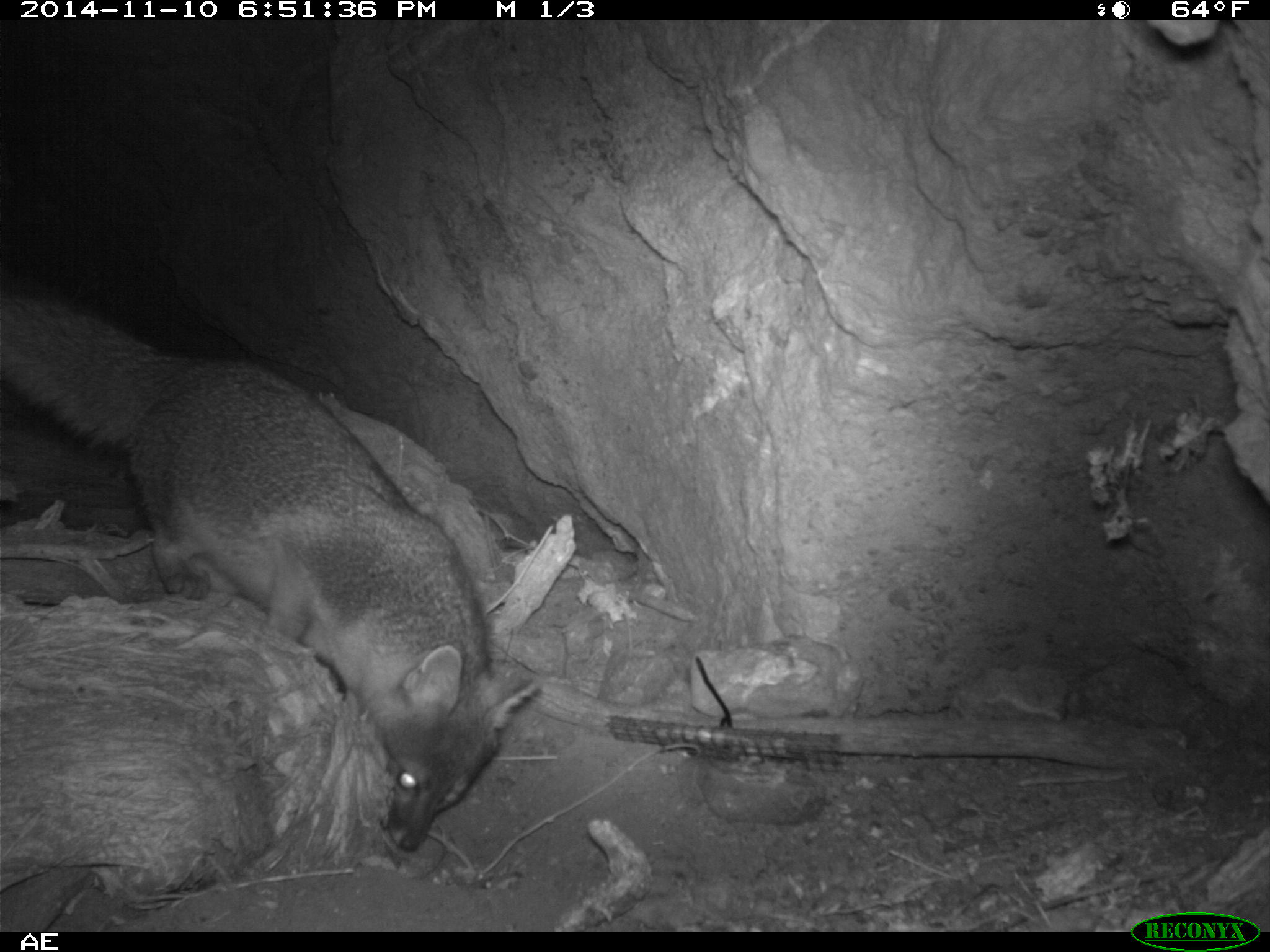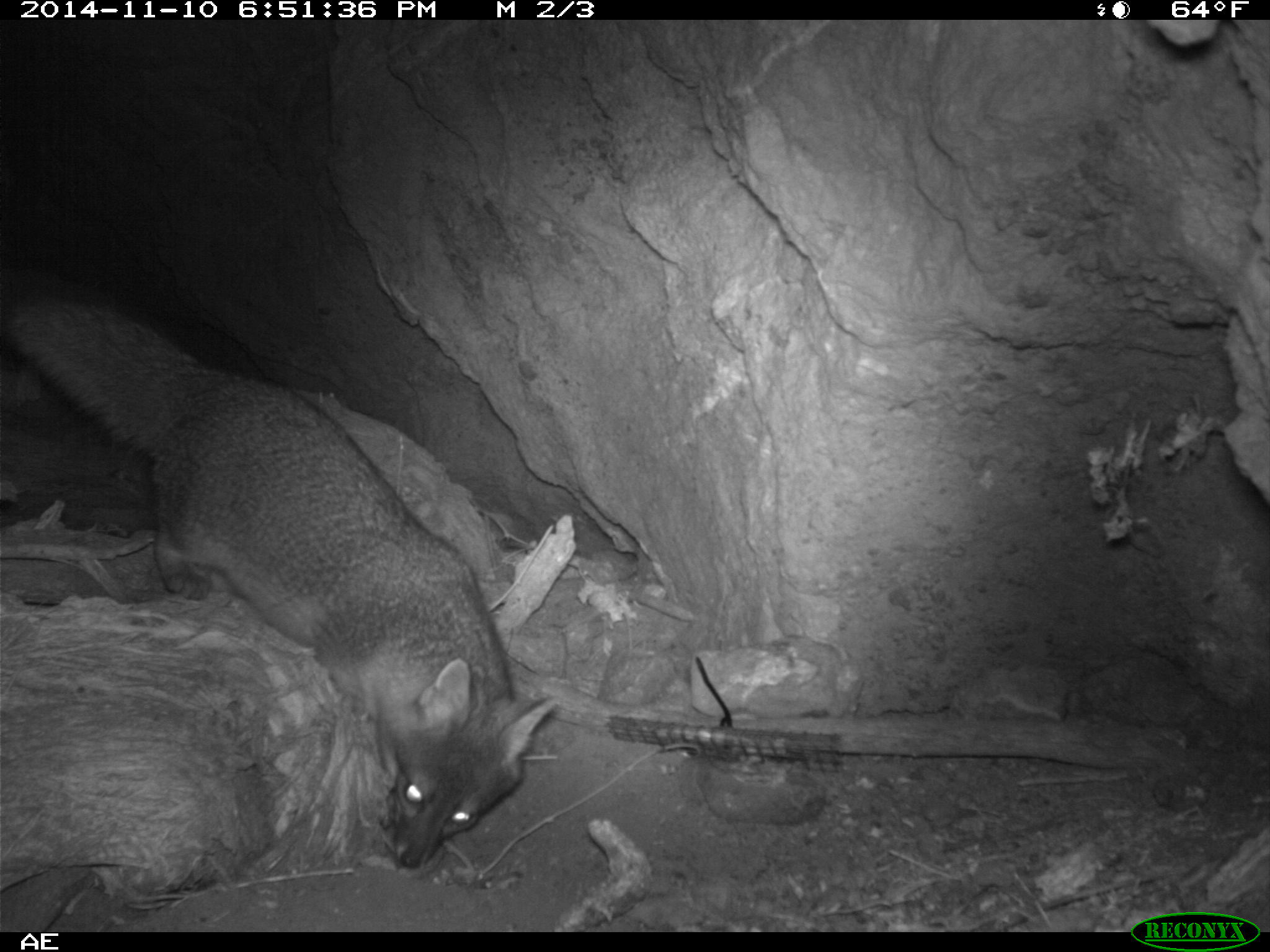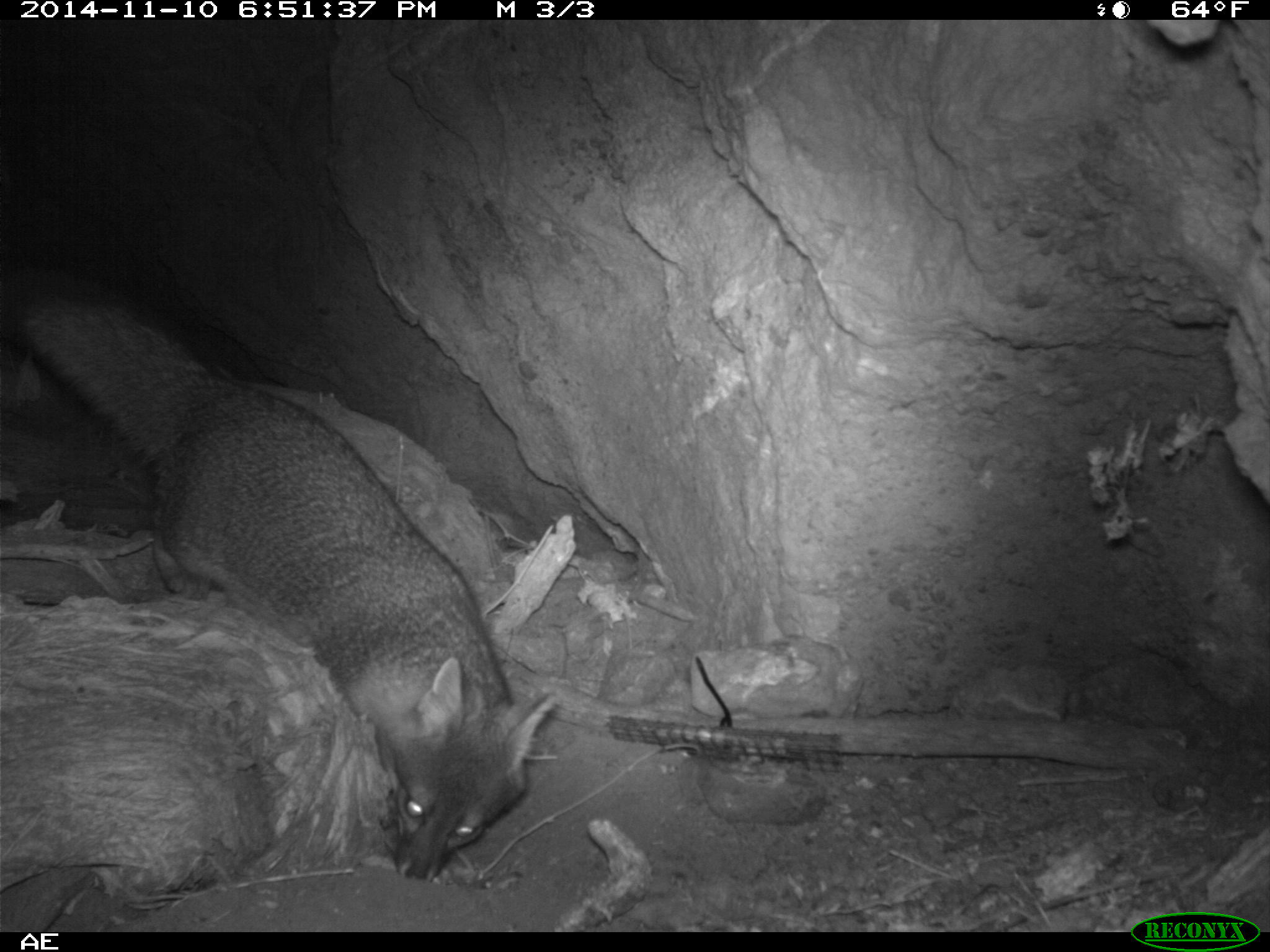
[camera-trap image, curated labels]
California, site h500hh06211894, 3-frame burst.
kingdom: Animalia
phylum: Chordata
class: Mammalia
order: Carnivora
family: Canidae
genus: Urocyon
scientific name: Urocyon littoralis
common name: island fox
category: fox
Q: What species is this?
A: Fox (island fox) (Urocyon littoralis).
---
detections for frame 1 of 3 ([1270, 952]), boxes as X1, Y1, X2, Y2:
fox: 0, 295, 539, 850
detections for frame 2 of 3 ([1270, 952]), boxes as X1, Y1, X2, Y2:
fox: 6, 293, 557, 868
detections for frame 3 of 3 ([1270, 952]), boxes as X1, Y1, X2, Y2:
fox: 0, 276, 558, 883